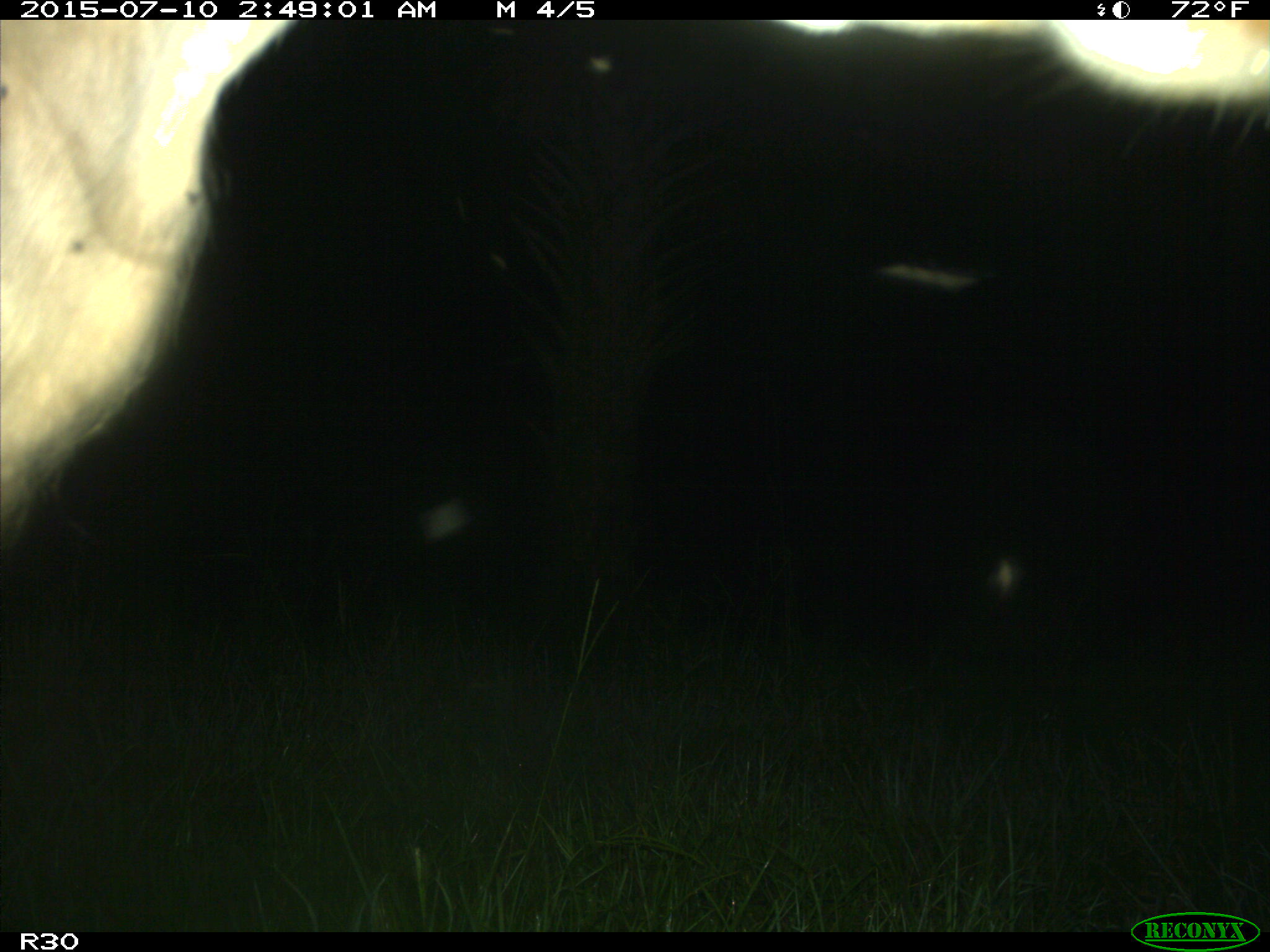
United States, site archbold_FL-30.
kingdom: Animalia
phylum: Chordata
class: Mammalia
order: Artiodactyla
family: Bovidae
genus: Bos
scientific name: Bos taurus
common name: domestic cow